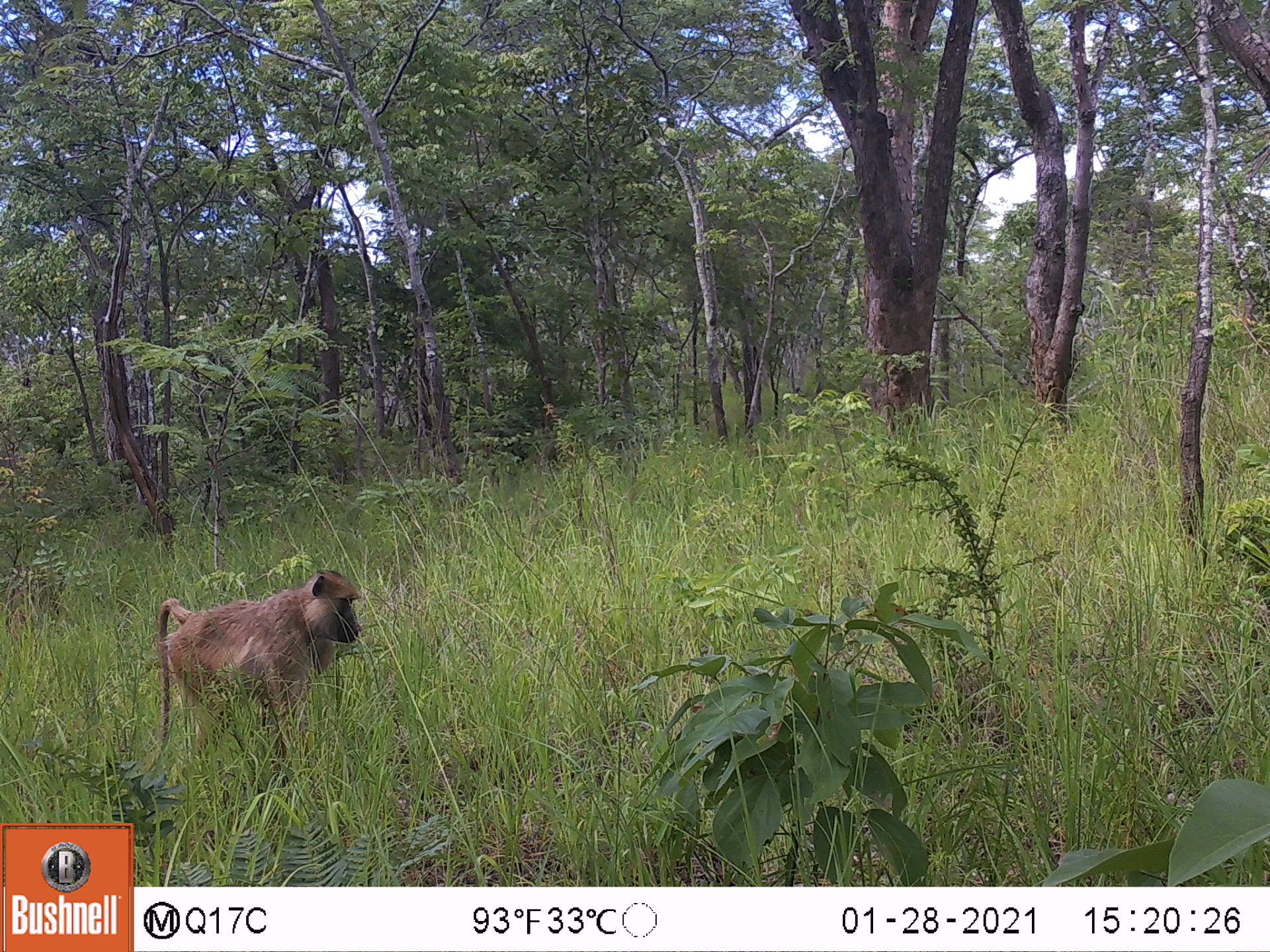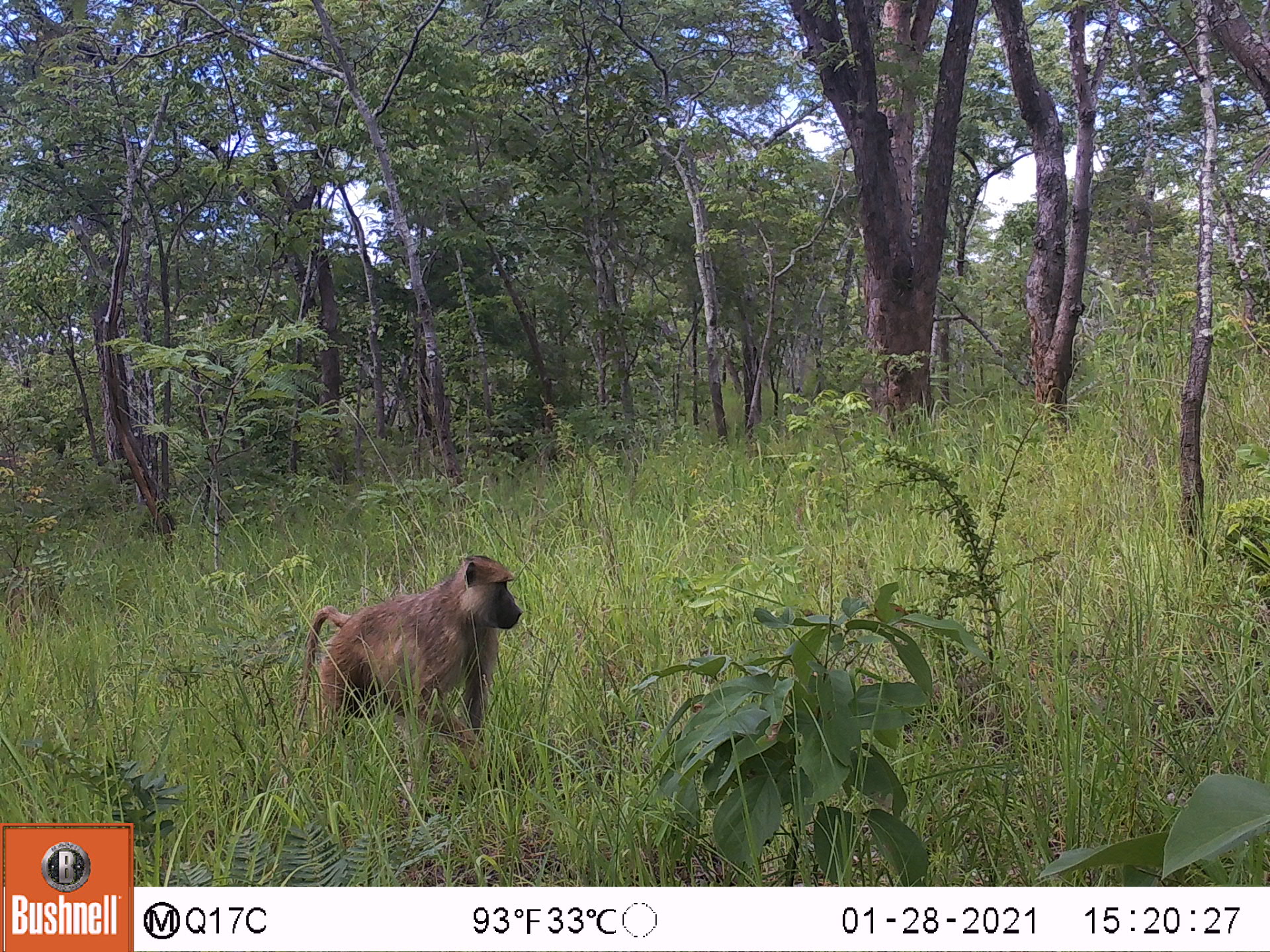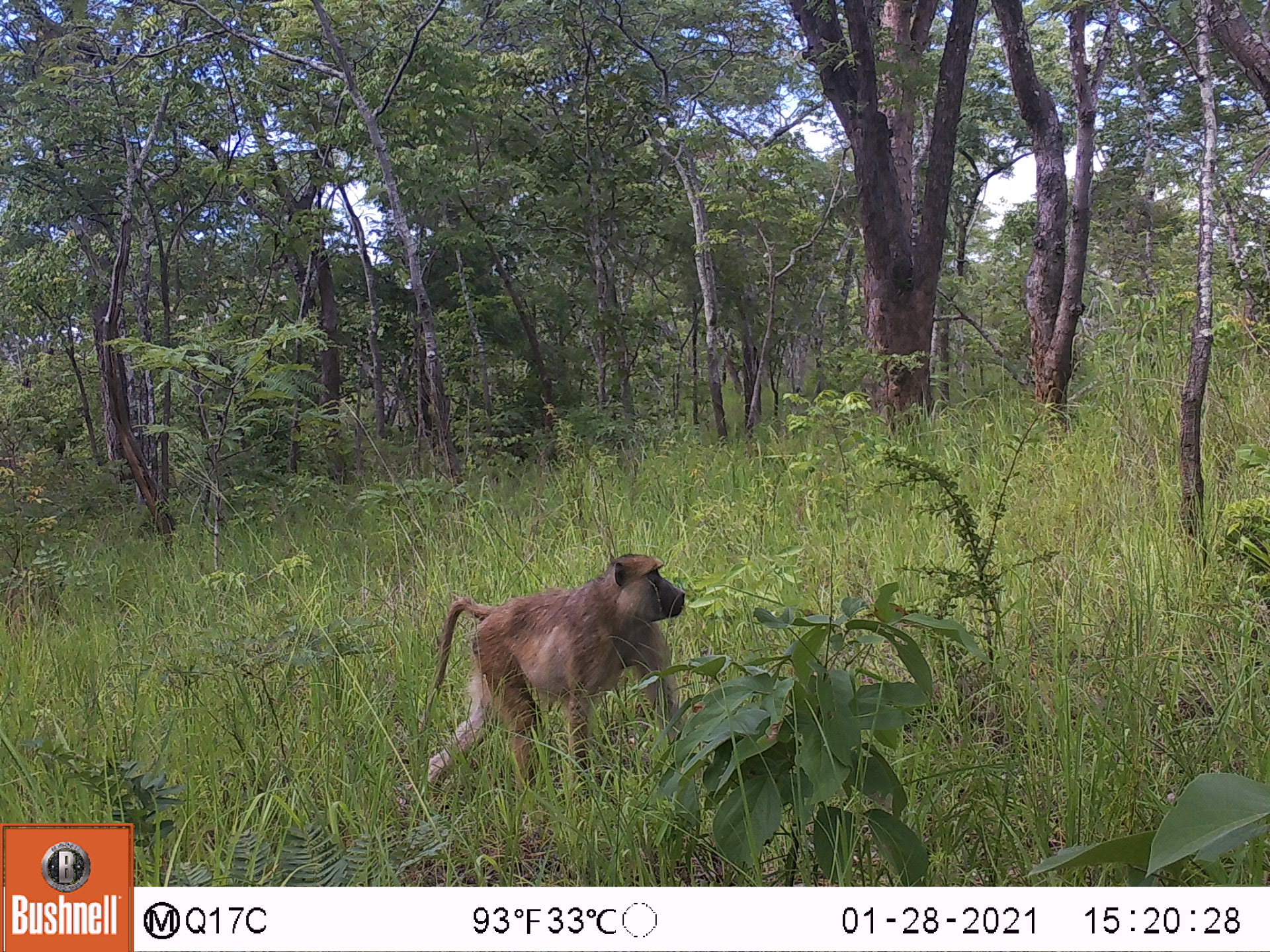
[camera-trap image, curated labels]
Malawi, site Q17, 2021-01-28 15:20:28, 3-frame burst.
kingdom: Animalia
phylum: Chordata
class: Mammalia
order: Primates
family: Cercopithecidae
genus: Papio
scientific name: Papio cynocephalus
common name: yellow baboon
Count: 1.